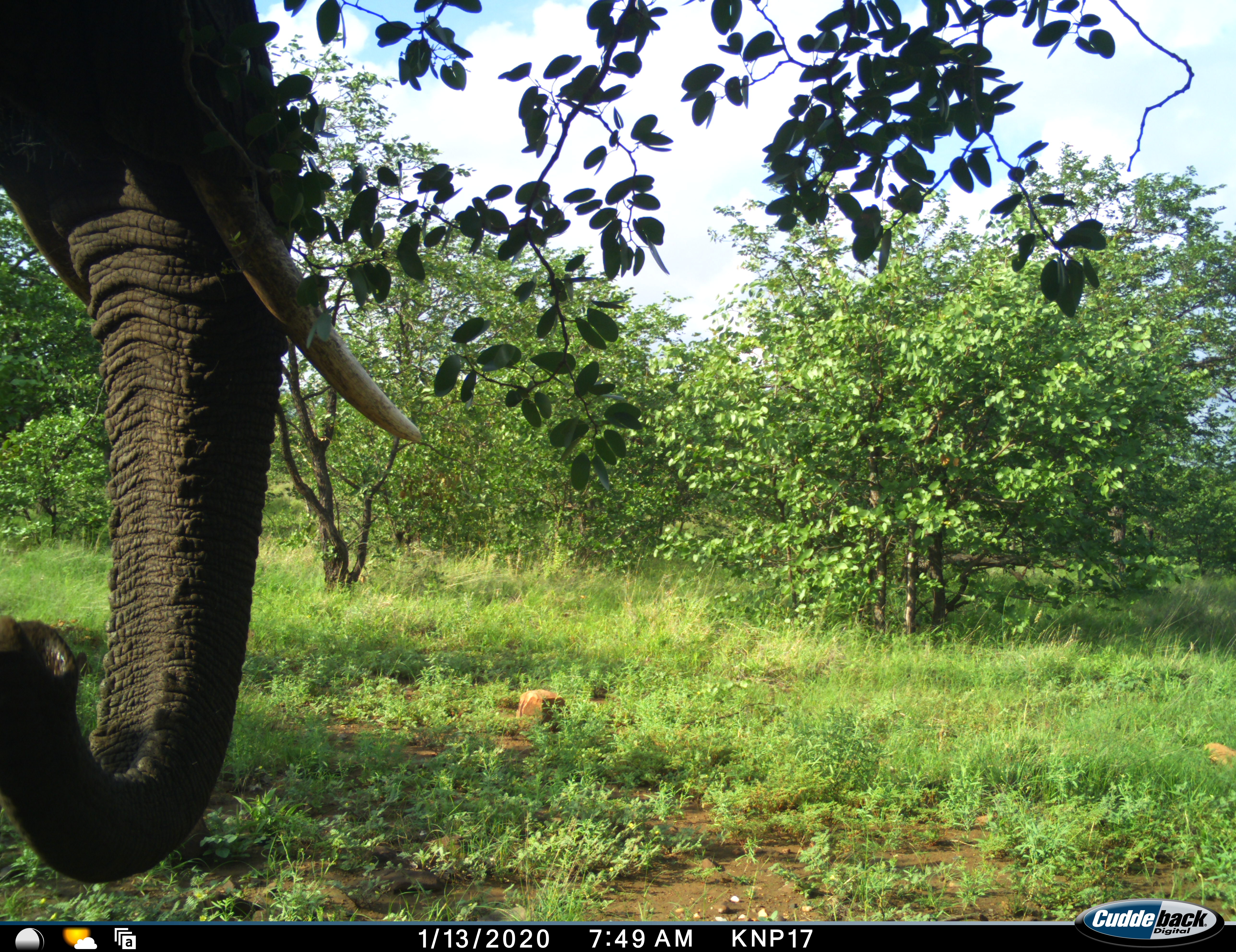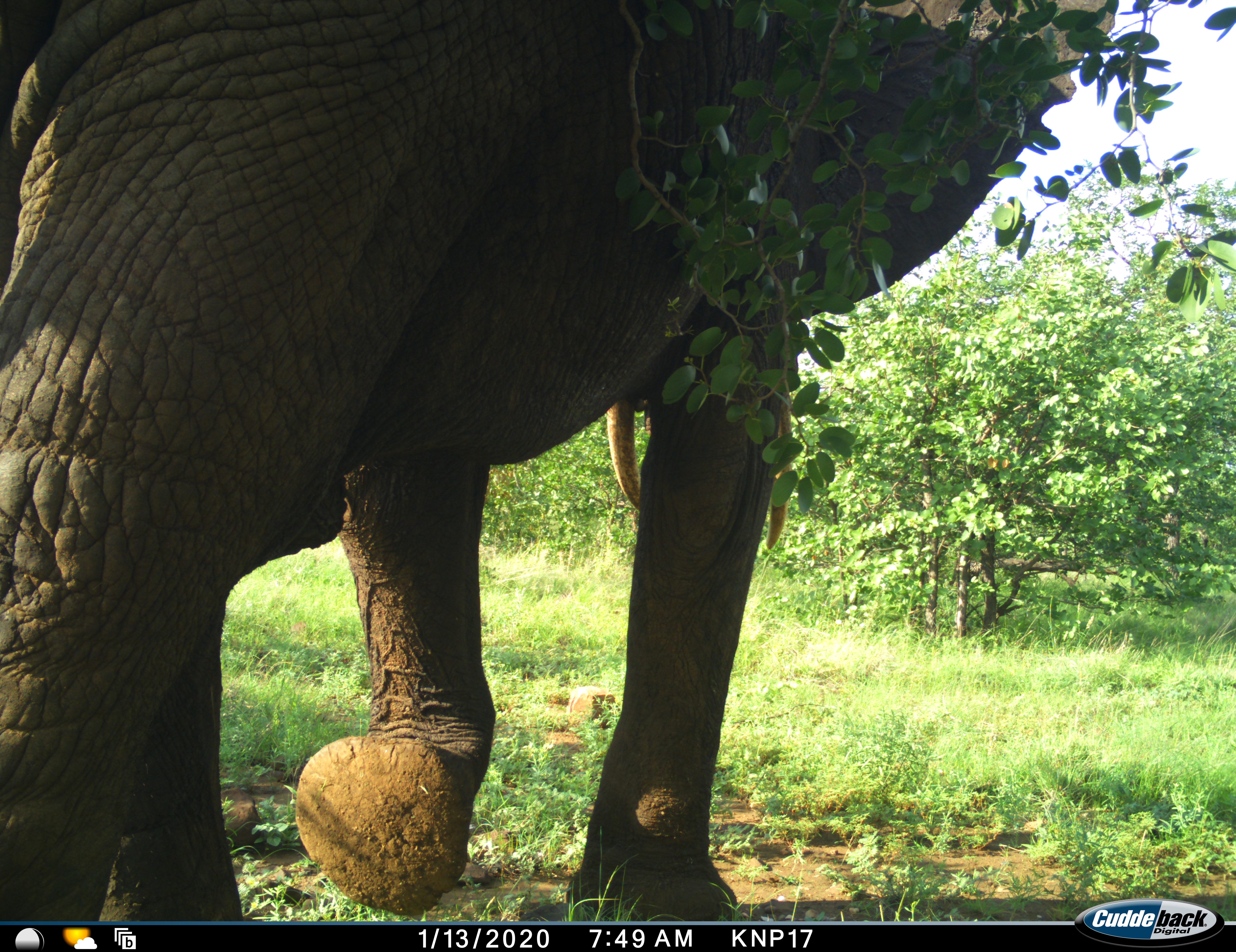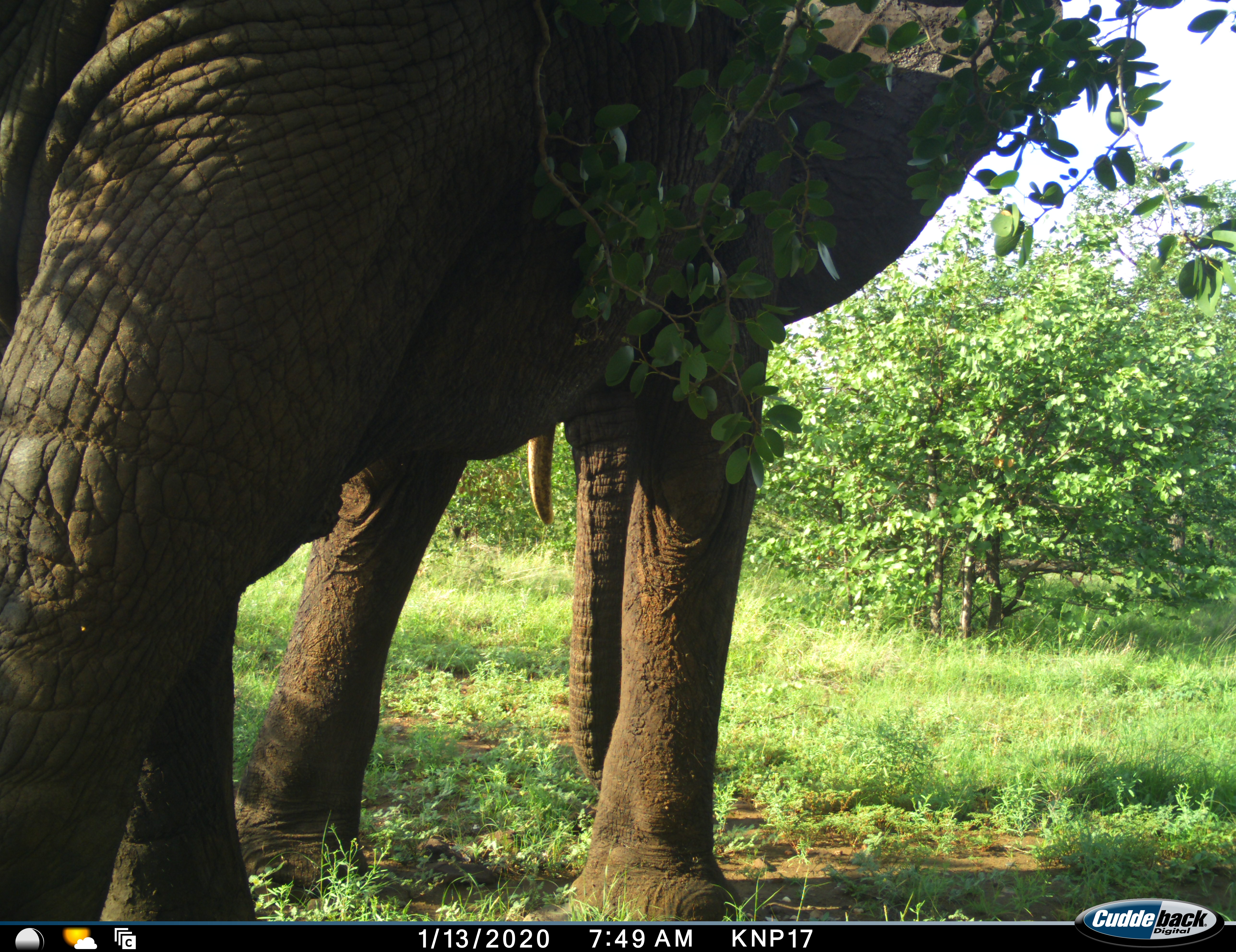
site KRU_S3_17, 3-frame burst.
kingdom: Animalia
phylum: Chordata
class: Mammalia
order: Proboscidea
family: Elephantidae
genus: Loxodonta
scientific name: Loxodonta africana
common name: african bush elephant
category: elephant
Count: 1.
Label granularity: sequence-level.